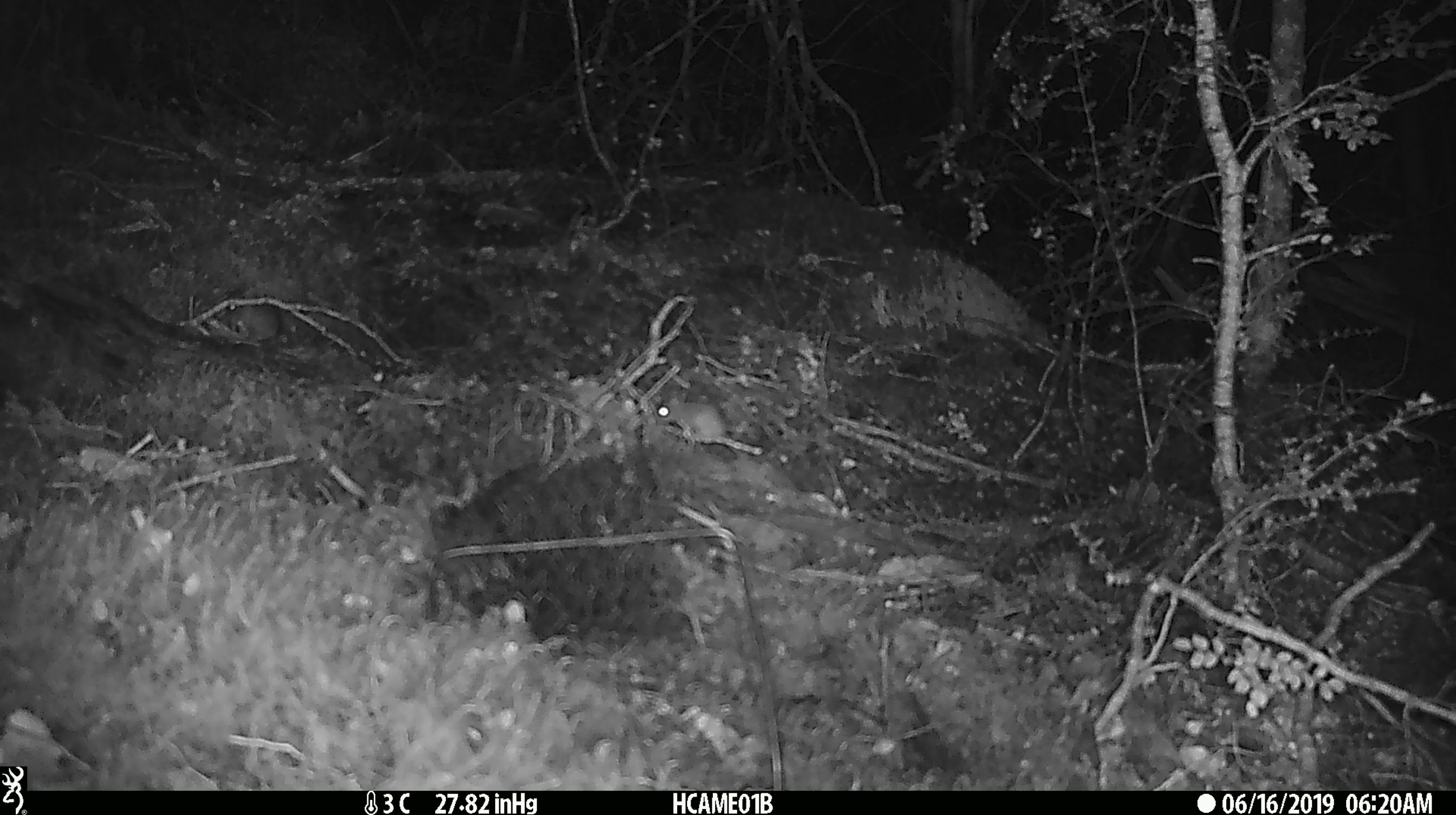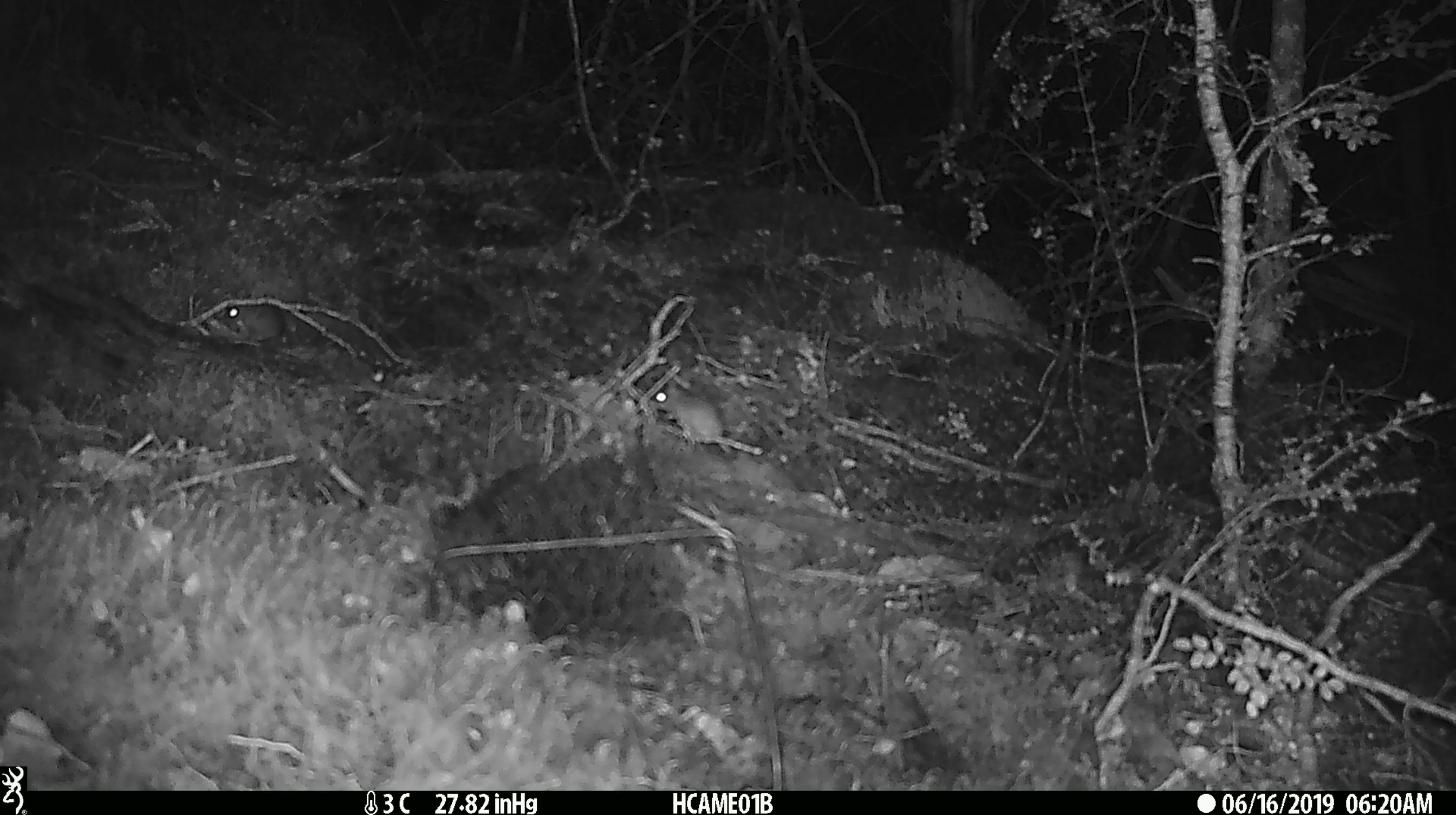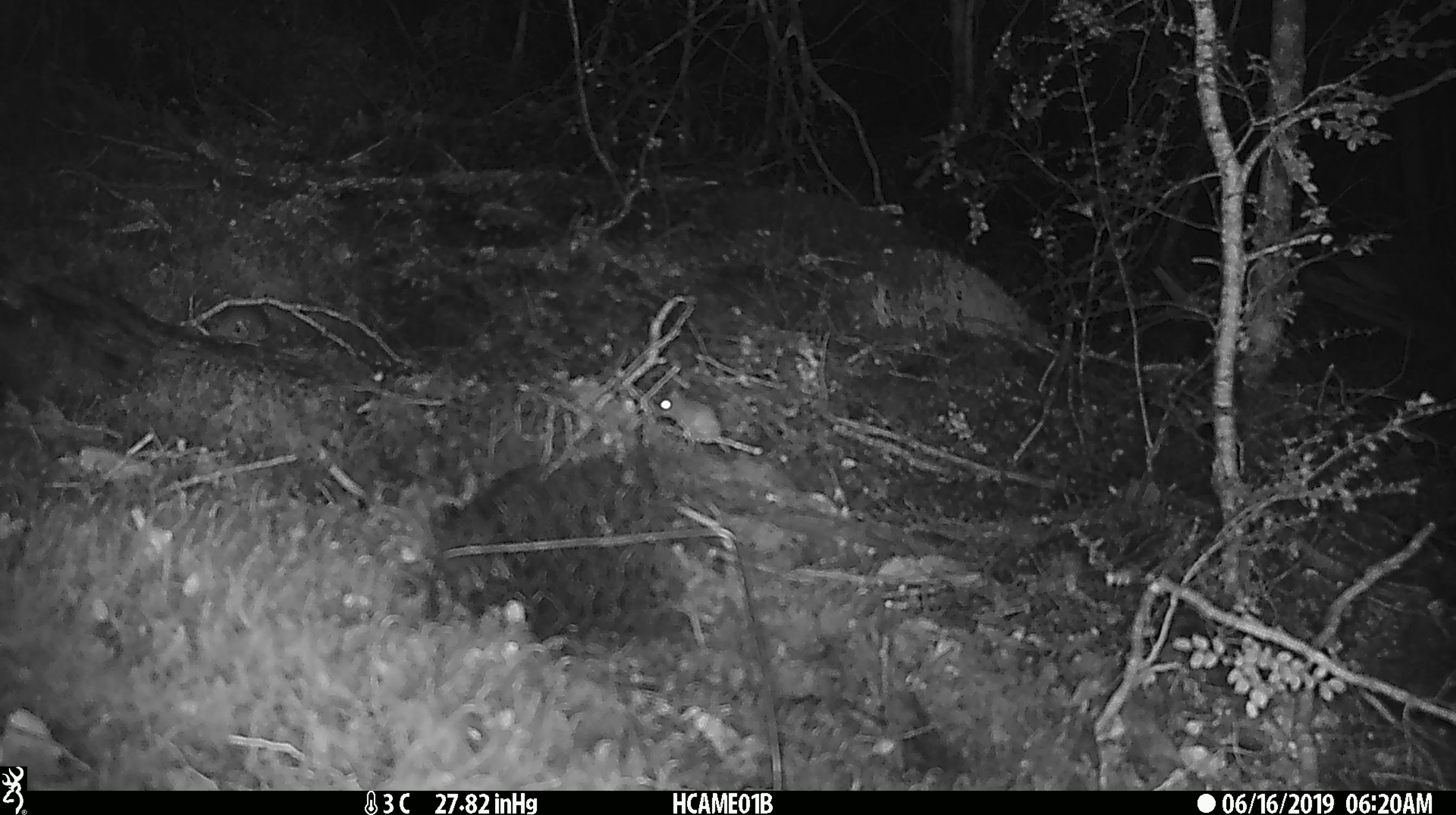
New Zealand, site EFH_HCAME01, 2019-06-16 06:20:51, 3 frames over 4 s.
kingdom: Animalia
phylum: Chordata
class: Mammalia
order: Rodentia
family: Muridae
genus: Mus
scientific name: Mus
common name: mouse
Mouse (Mus).